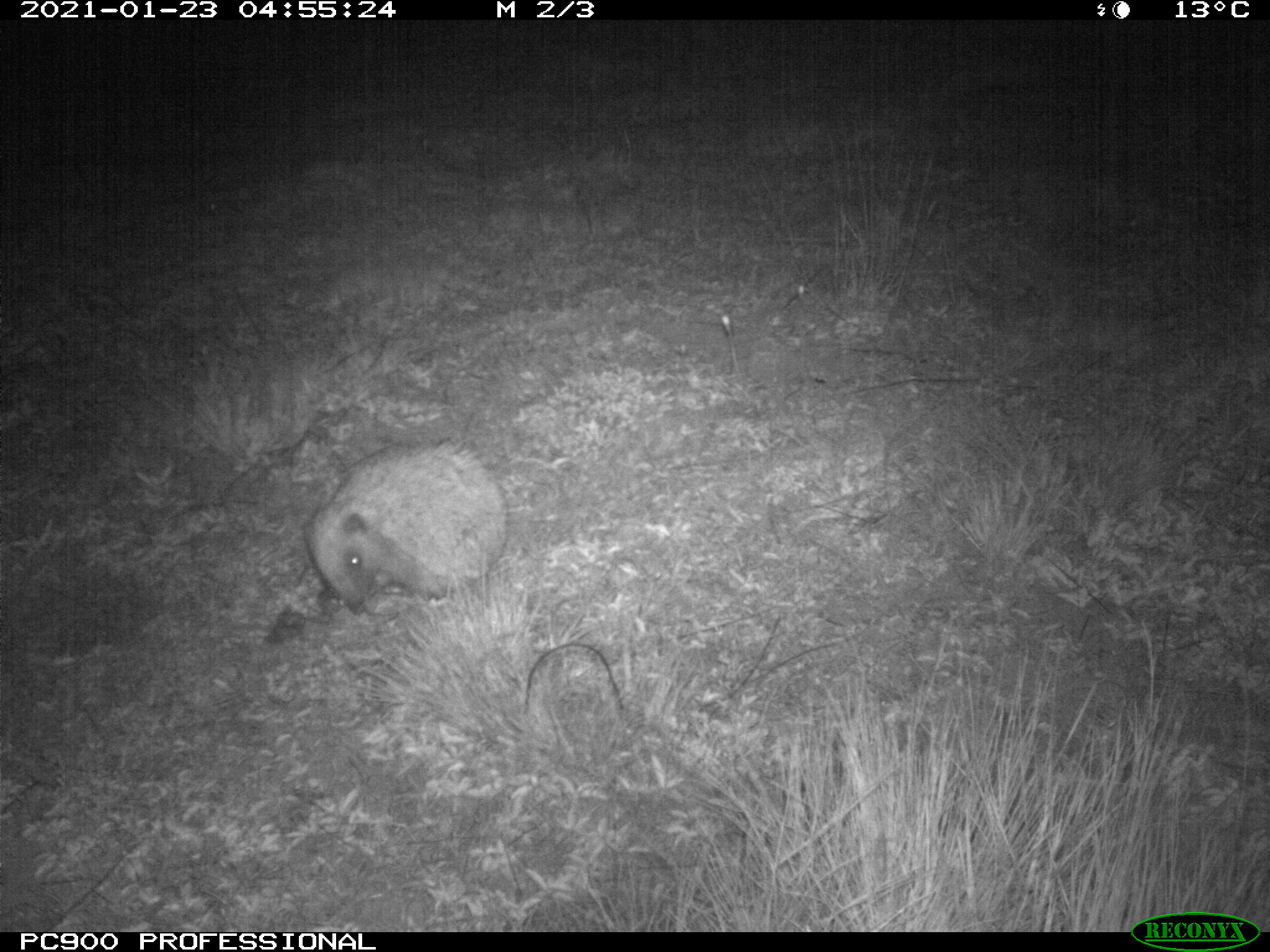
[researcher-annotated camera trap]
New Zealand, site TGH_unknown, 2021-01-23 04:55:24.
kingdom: Animalia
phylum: Chordata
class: Mammalia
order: Eulipotyphla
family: Erinaceidae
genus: Erinaceus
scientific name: Erinaceus europaeus europaeus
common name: european hedgehog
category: hedgehog